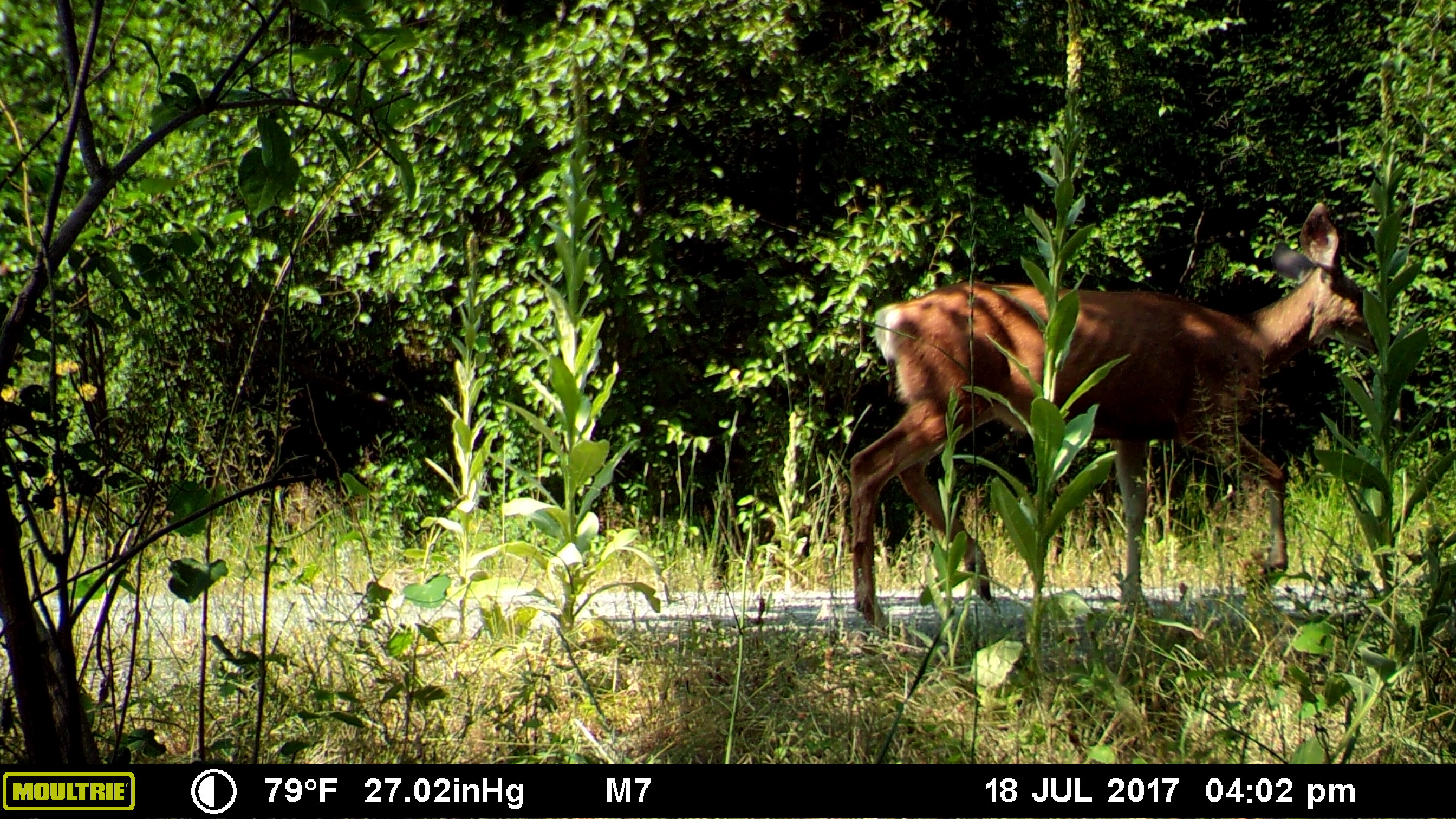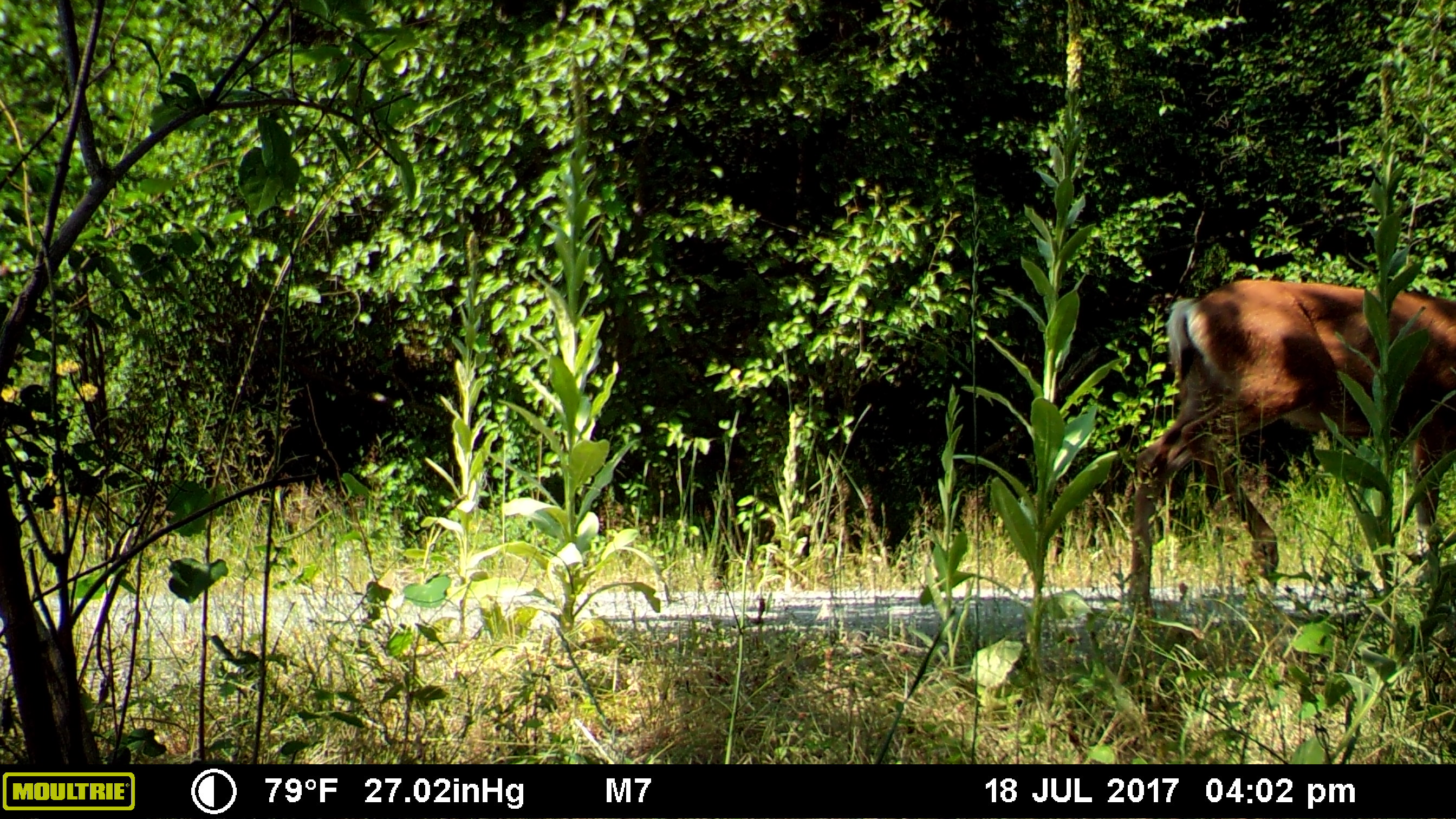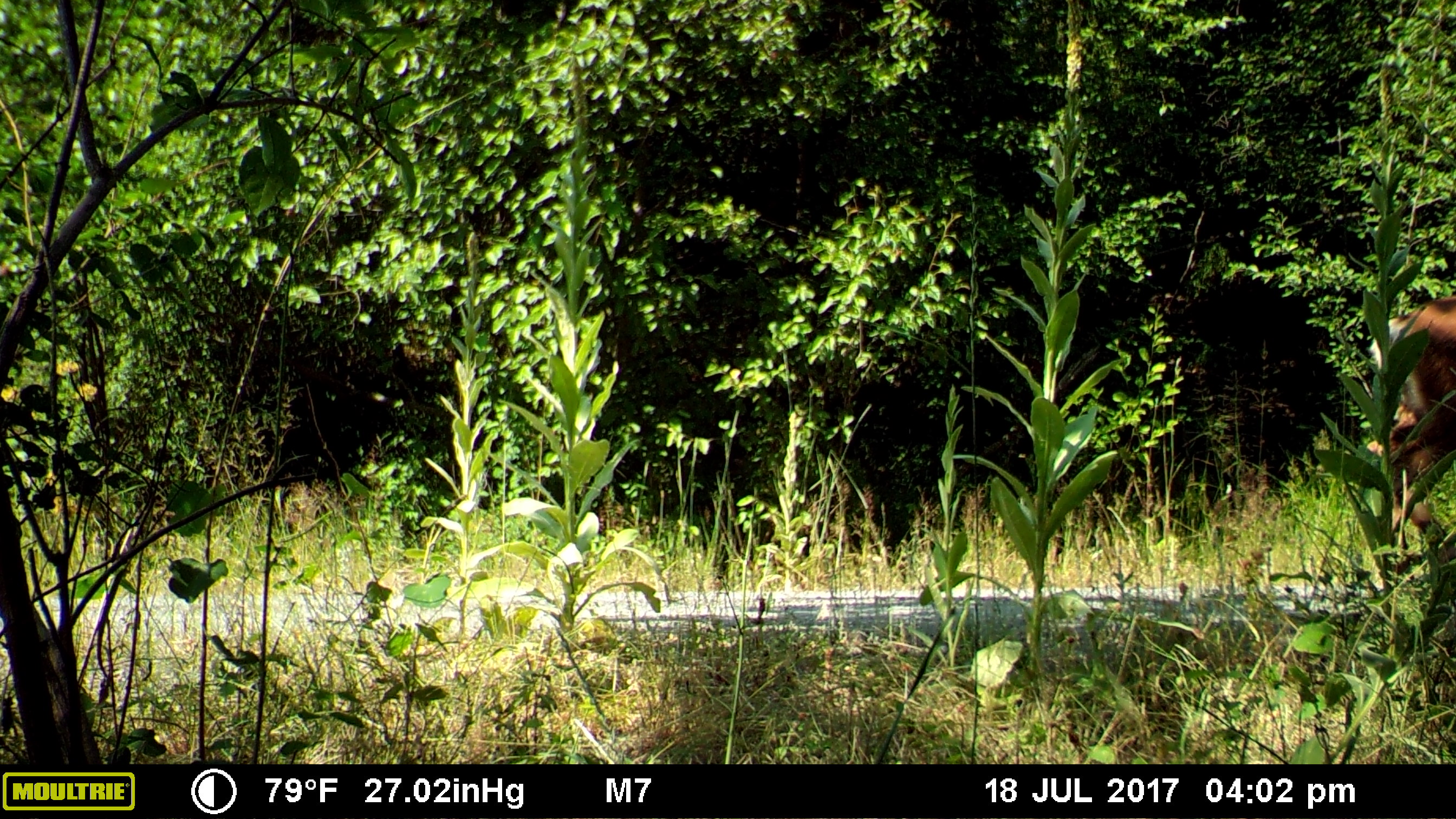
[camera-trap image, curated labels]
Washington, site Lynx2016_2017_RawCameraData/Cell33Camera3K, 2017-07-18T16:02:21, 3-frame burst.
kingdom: Animalia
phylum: Chordata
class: Mammalia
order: Artiodactyla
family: Cervidae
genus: Odocoileus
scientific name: Odocoileus hemionus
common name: mule deer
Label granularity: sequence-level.